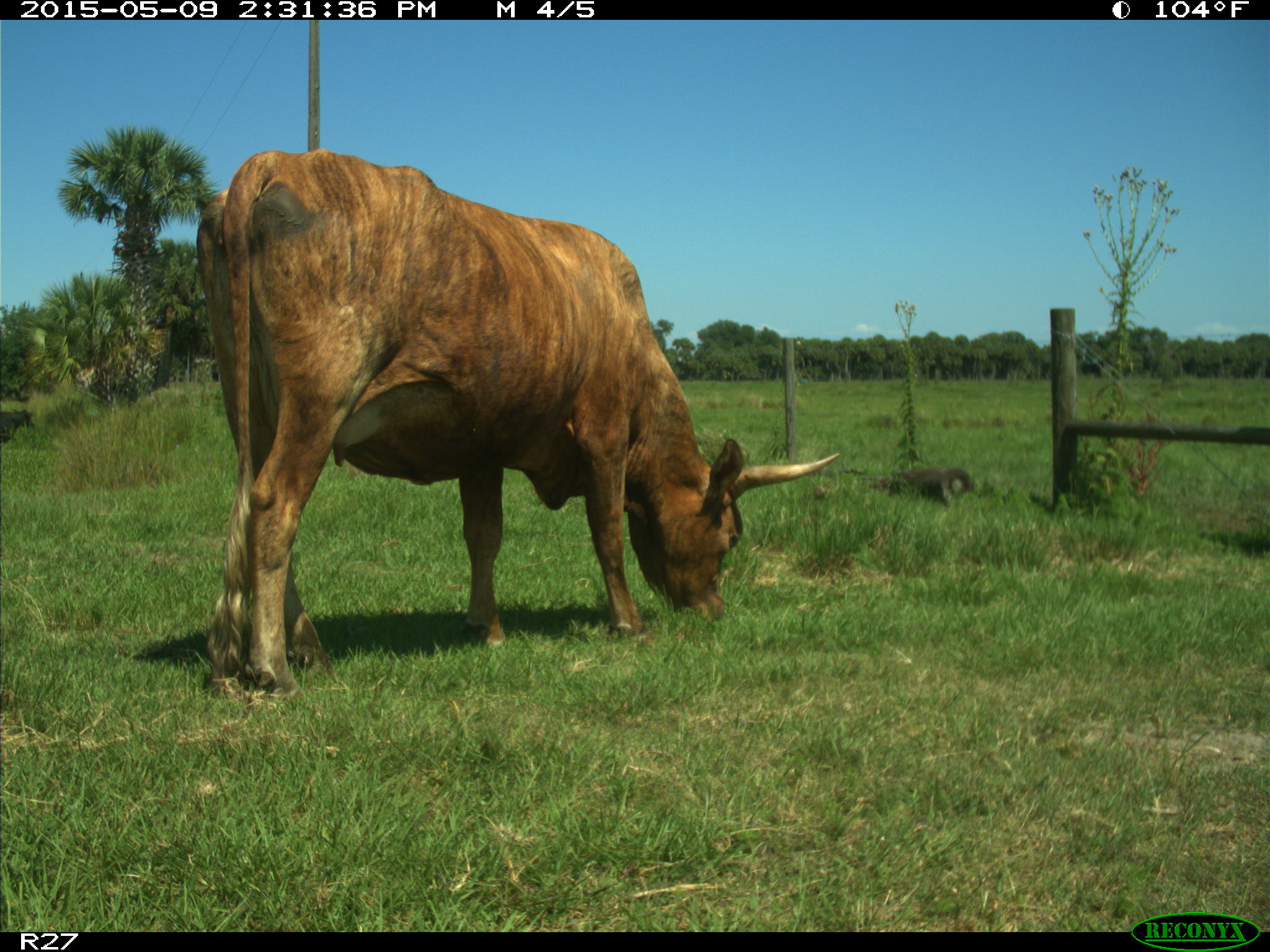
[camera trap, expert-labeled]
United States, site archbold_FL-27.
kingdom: Animalia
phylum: Chordata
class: Mammalia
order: Artiodactyla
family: Bovidae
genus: Bos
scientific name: Bos taurus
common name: domestic cow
Bos taurus (domestic cow).